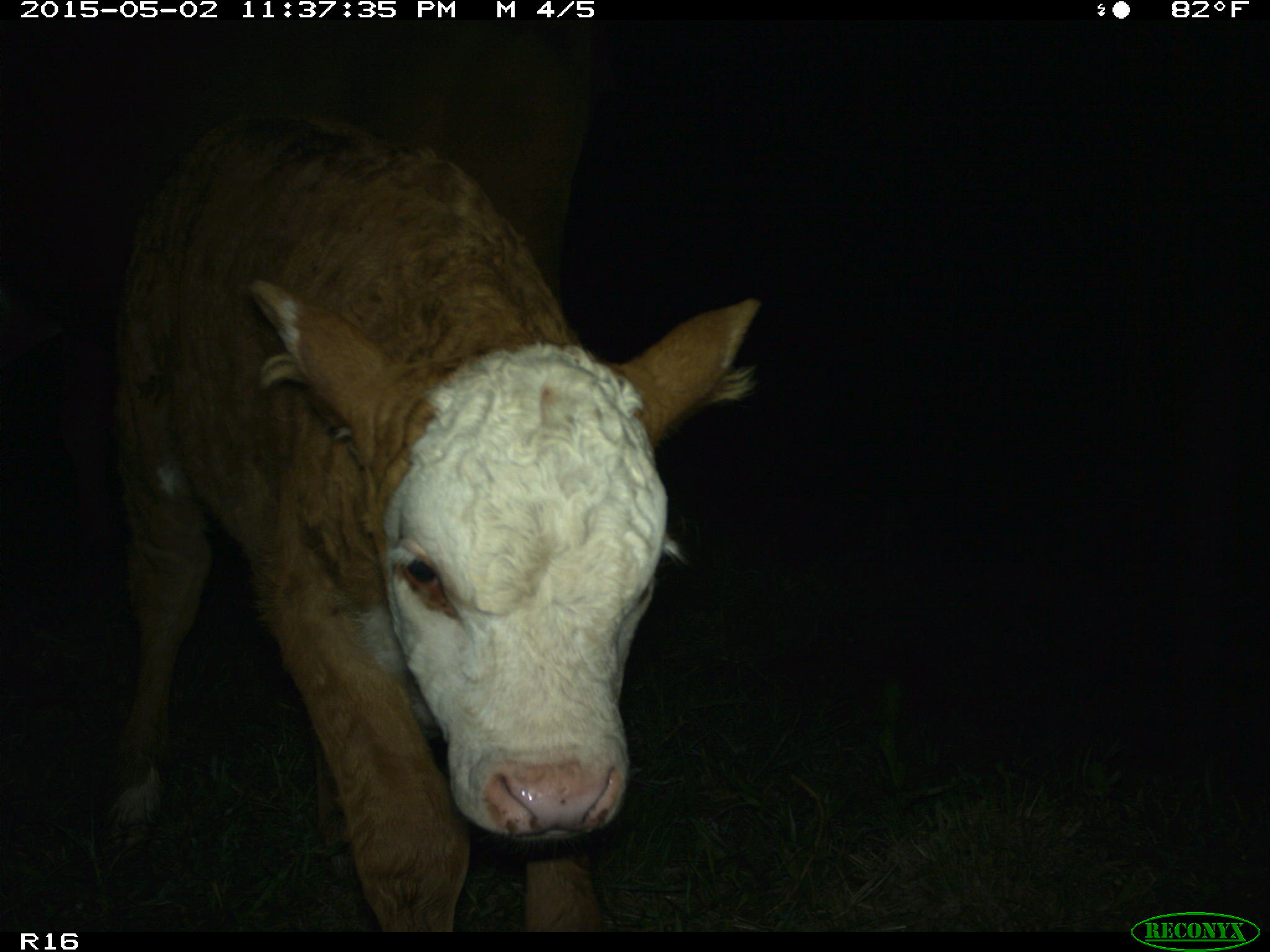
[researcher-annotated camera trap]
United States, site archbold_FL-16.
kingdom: Animalia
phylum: Chordata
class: Mammalia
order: Artiodactyla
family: Bovidae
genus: Bos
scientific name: Bos taurus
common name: domestic cow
Bos taurus (domestic cow).